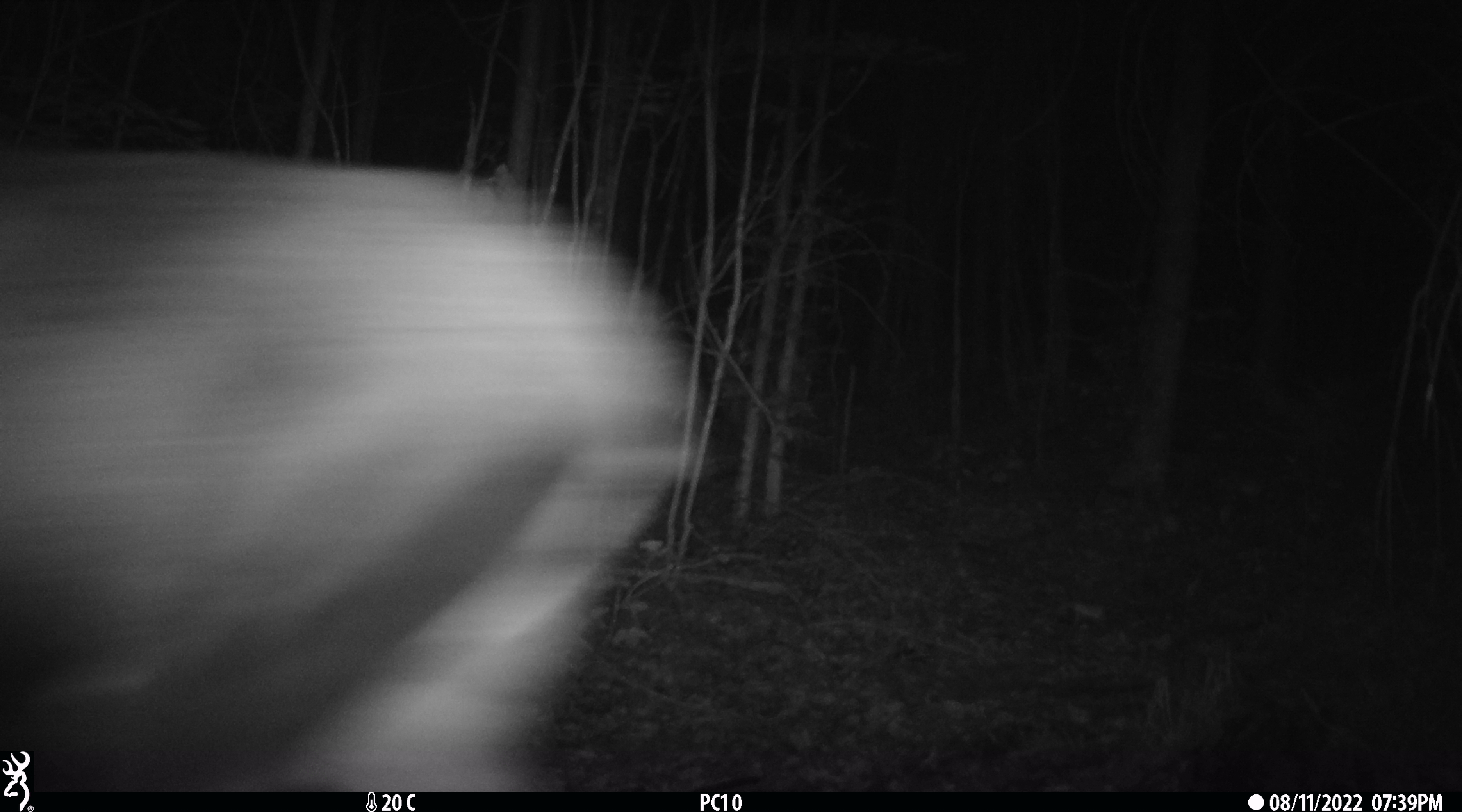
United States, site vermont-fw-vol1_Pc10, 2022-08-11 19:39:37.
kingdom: Animalia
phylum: Chordata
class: Mammalia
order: Artiodactyla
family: Cervidae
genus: Alces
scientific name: Alces alces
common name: moose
Moose (Alces alces).